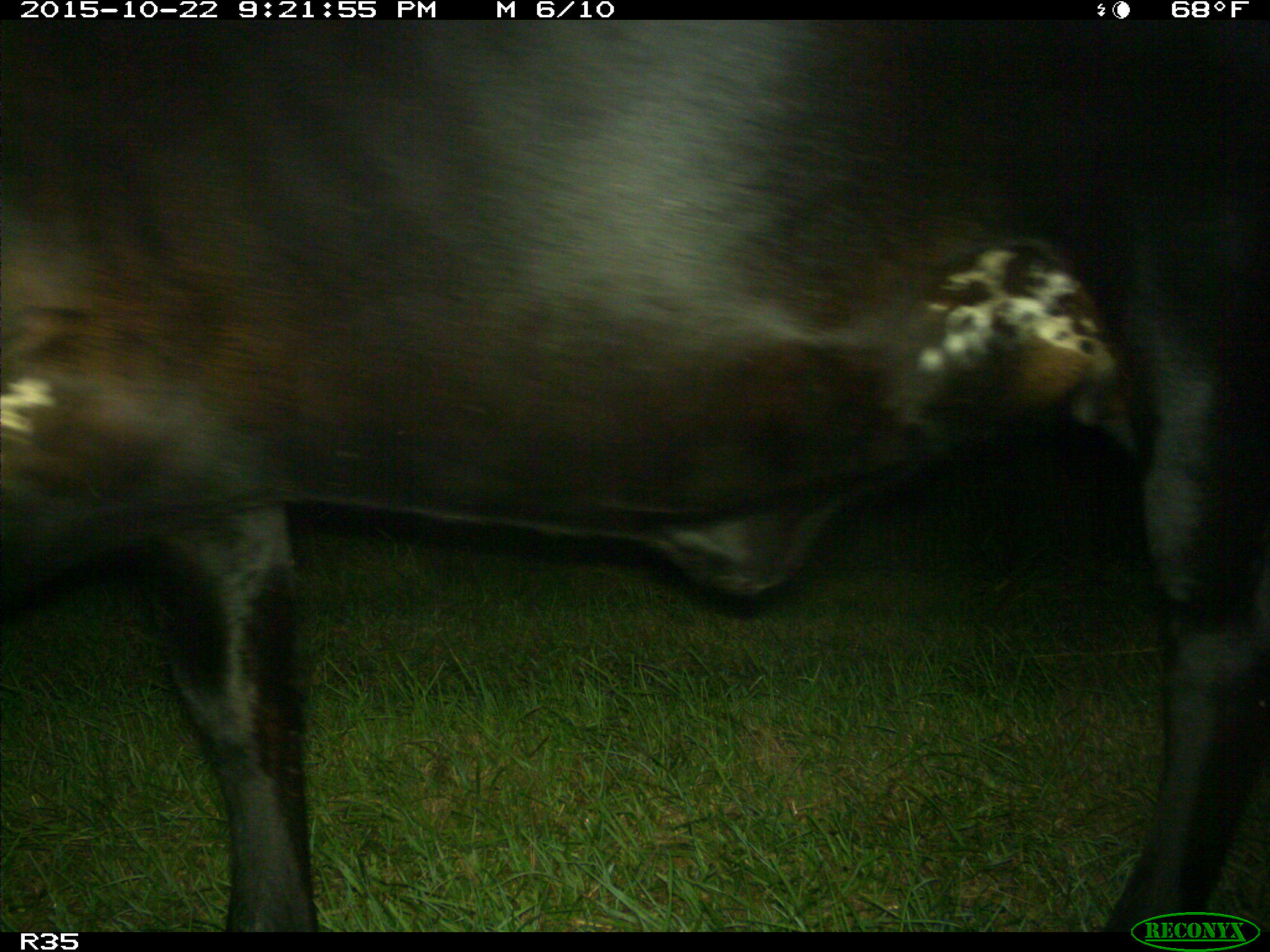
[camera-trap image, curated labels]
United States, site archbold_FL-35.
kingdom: Animalia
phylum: Chordata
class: Mammalia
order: Artiodactyla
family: Bovidae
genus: Bos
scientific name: Bos taurus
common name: domestic cow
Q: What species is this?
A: Bos taurus (domestic cow).